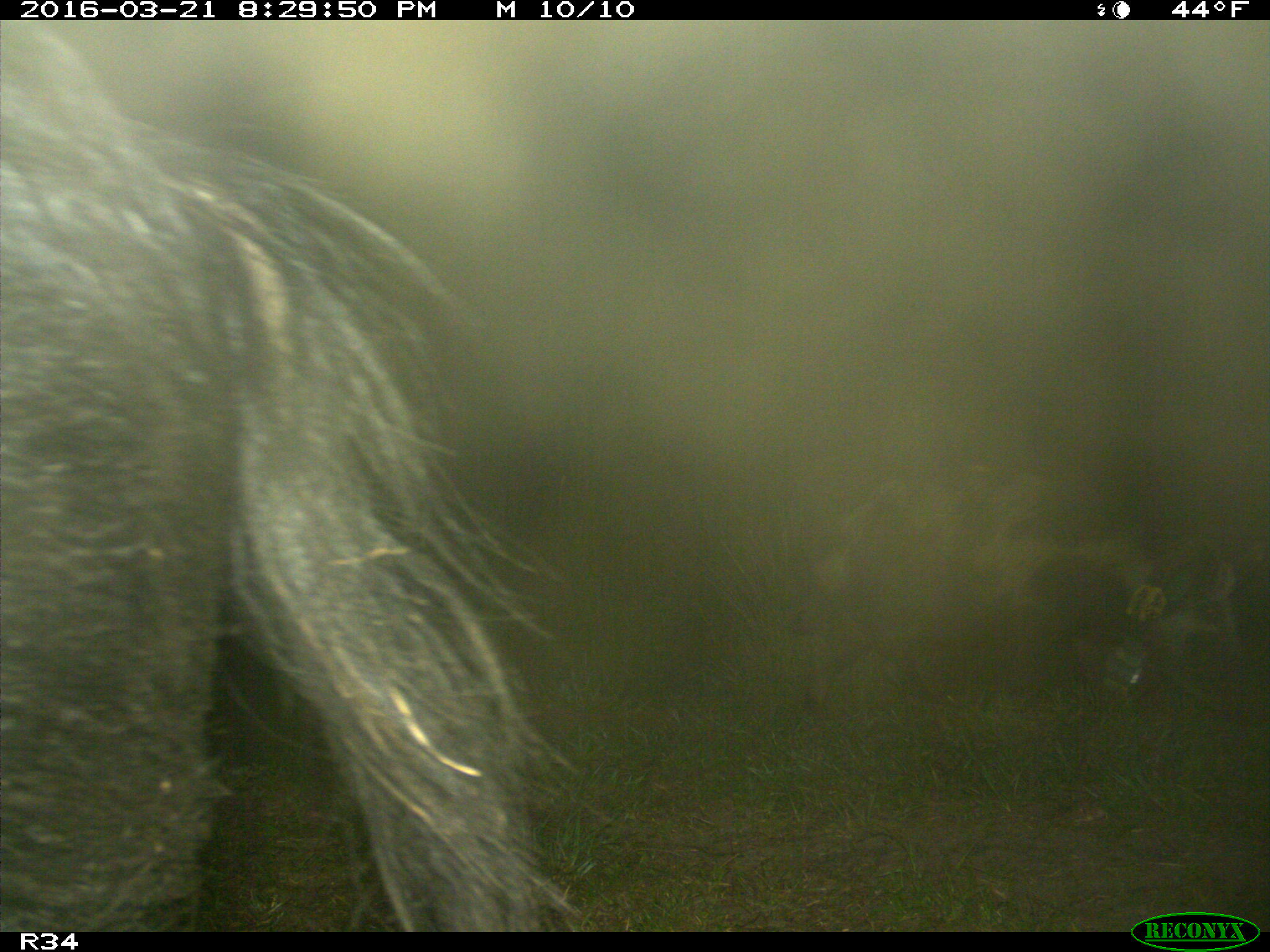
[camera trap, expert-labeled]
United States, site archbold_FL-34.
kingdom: Animalia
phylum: Chordata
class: Mammalia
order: Artiodactyla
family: Suidae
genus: Sus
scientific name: Sus scrofa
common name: wild boar